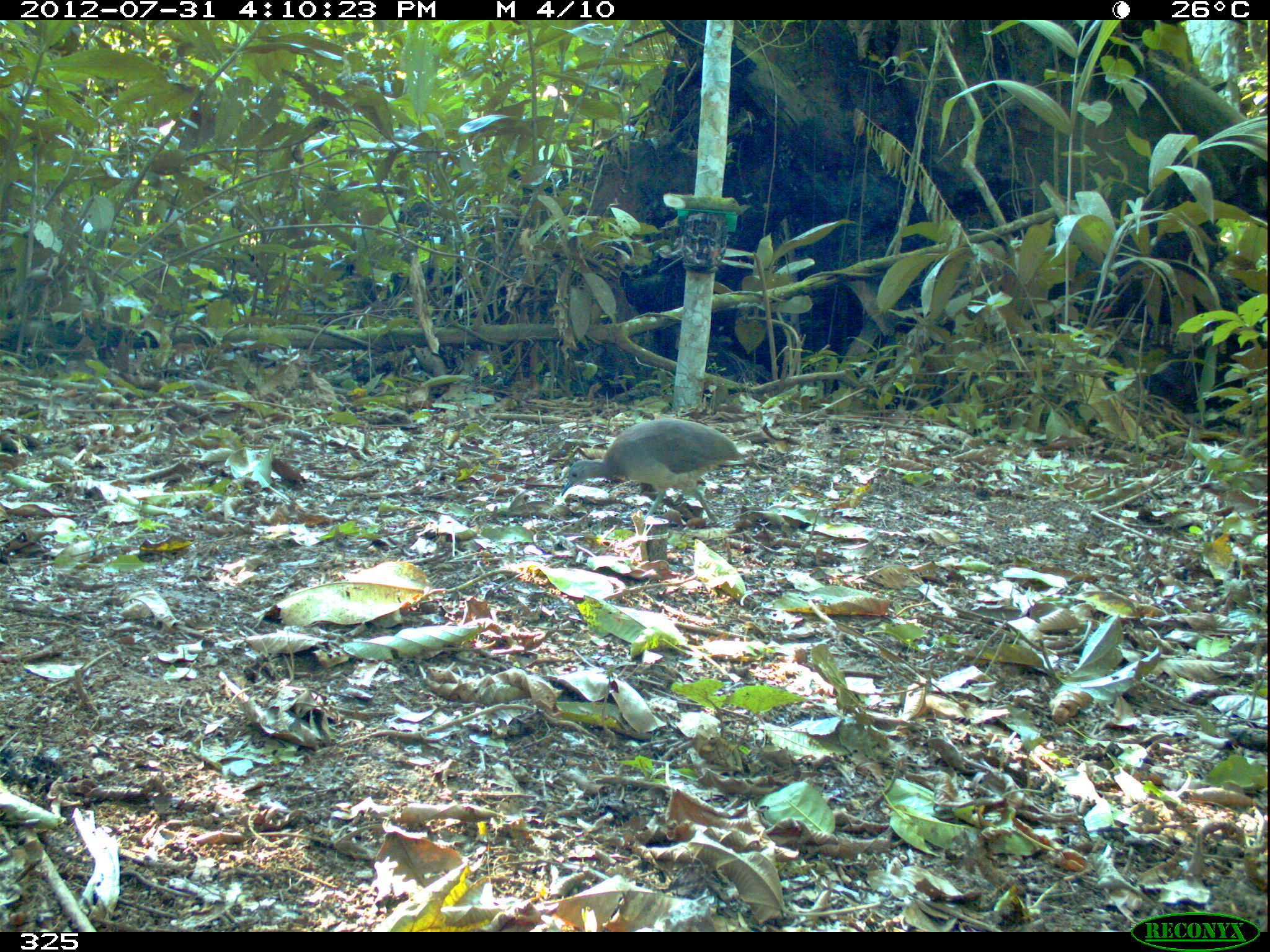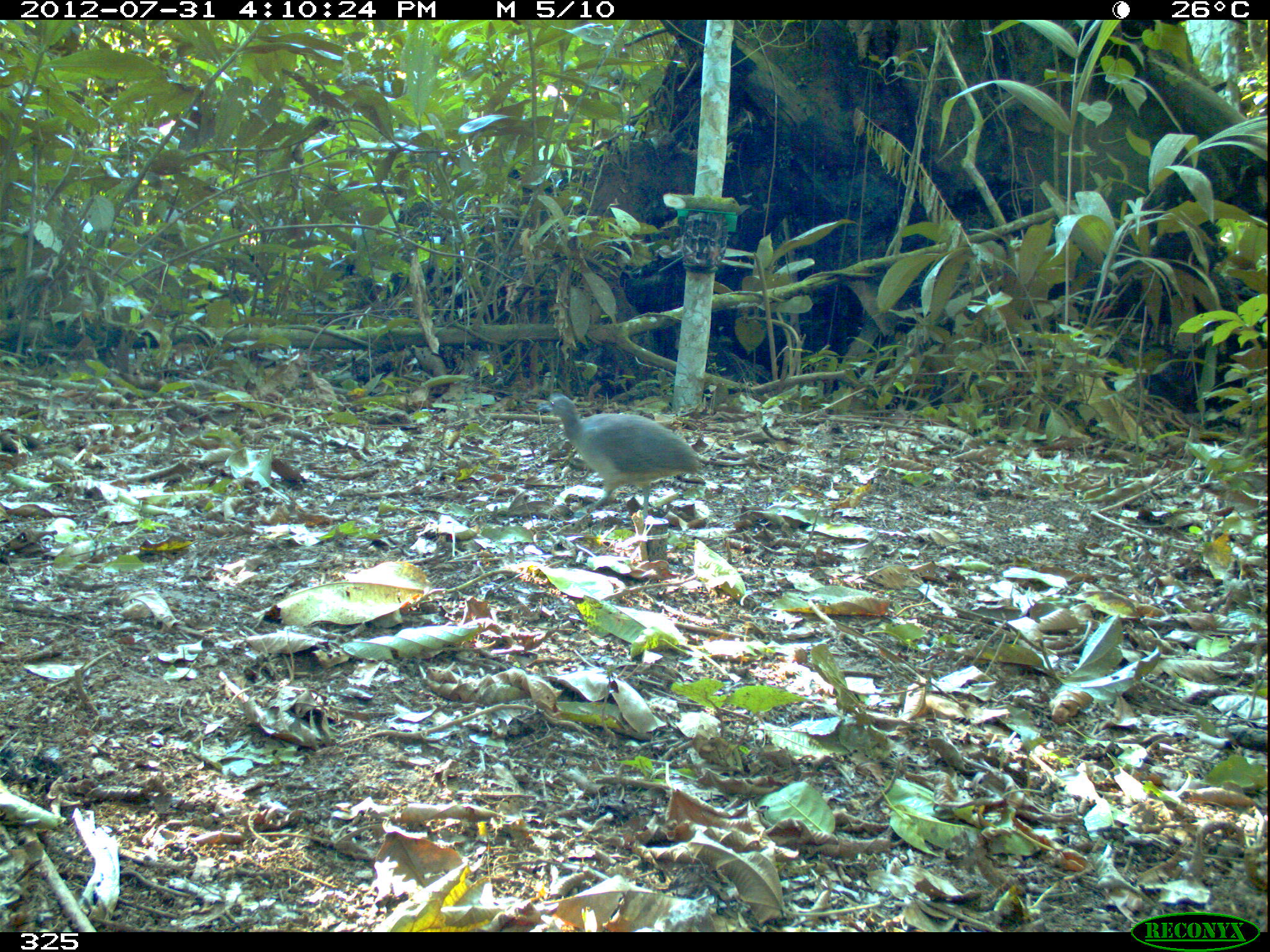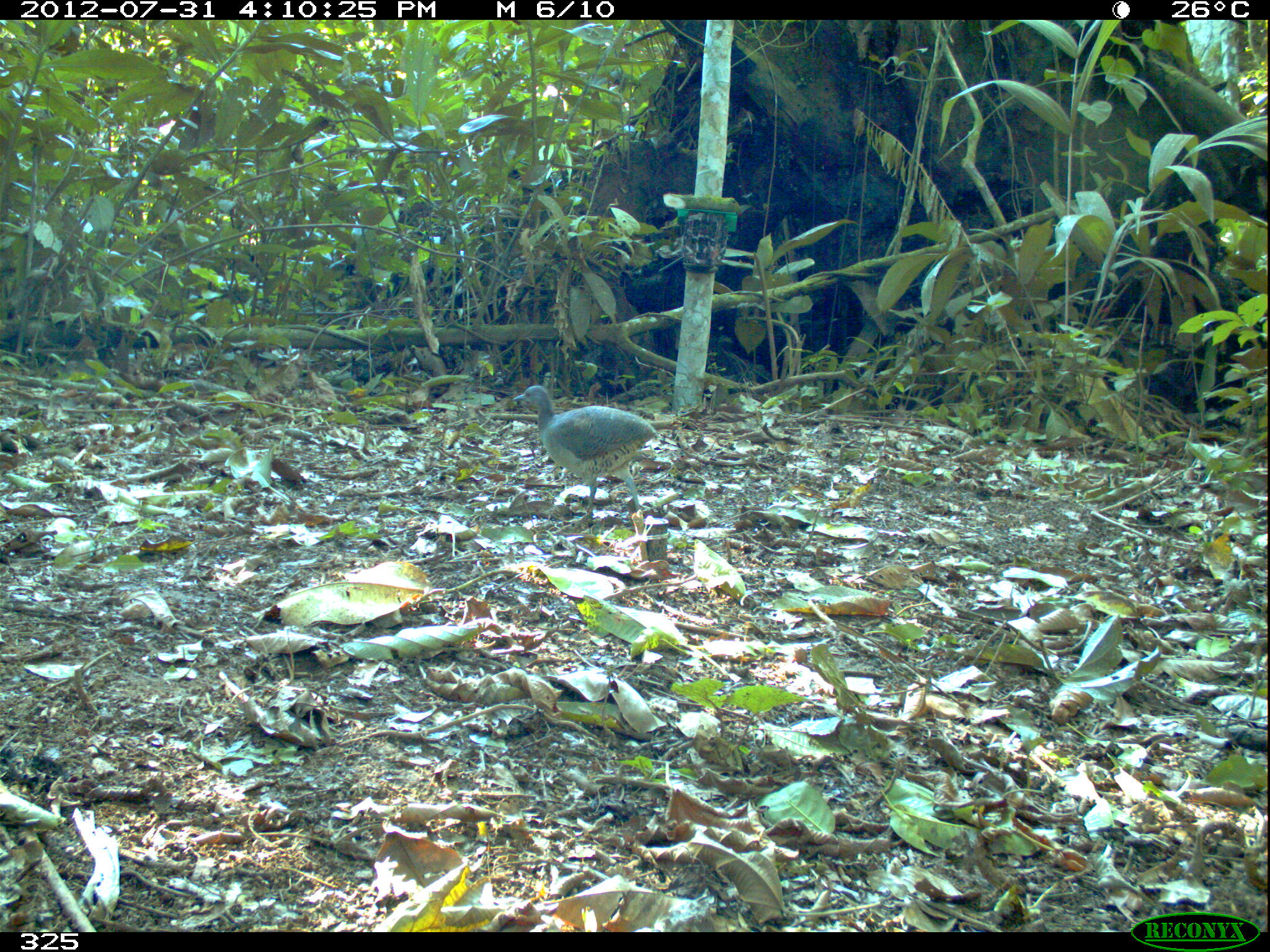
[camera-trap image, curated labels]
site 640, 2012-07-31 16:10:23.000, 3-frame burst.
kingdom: Animalia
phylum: Chordata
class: Aves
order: Galliformes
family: Phasianidae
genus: Alectoris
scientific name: Alectoris rufa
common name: red-legged partridge